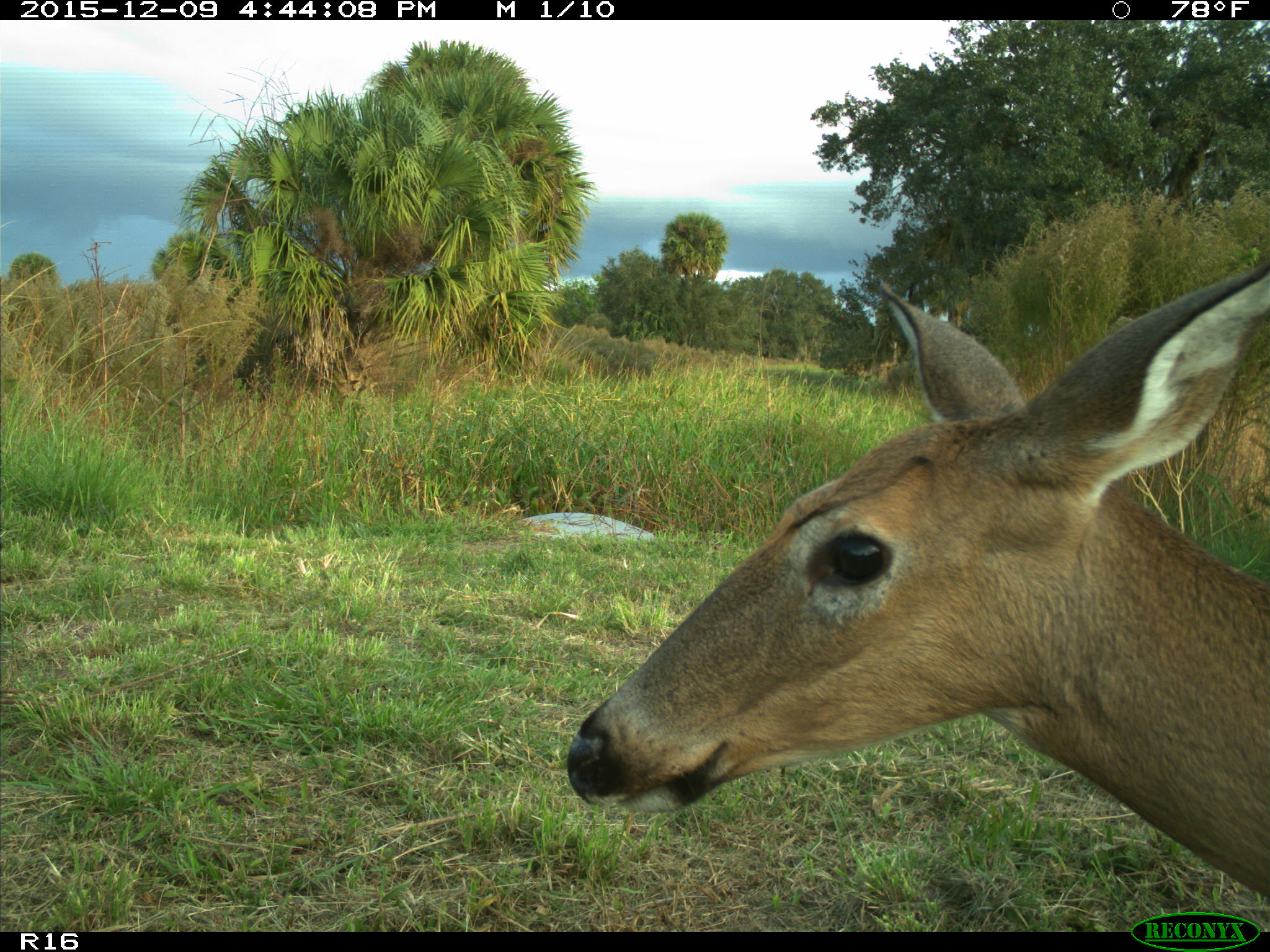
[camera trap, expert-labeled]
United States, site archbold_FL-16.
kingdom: Animalia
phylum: Chordata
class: Mammalia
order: Artiodactyla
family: Cervidae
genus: Odocoileus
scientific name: Odocoileus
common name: deer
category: unidentified deer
Unidentified deer (deer) (Odocoileus).